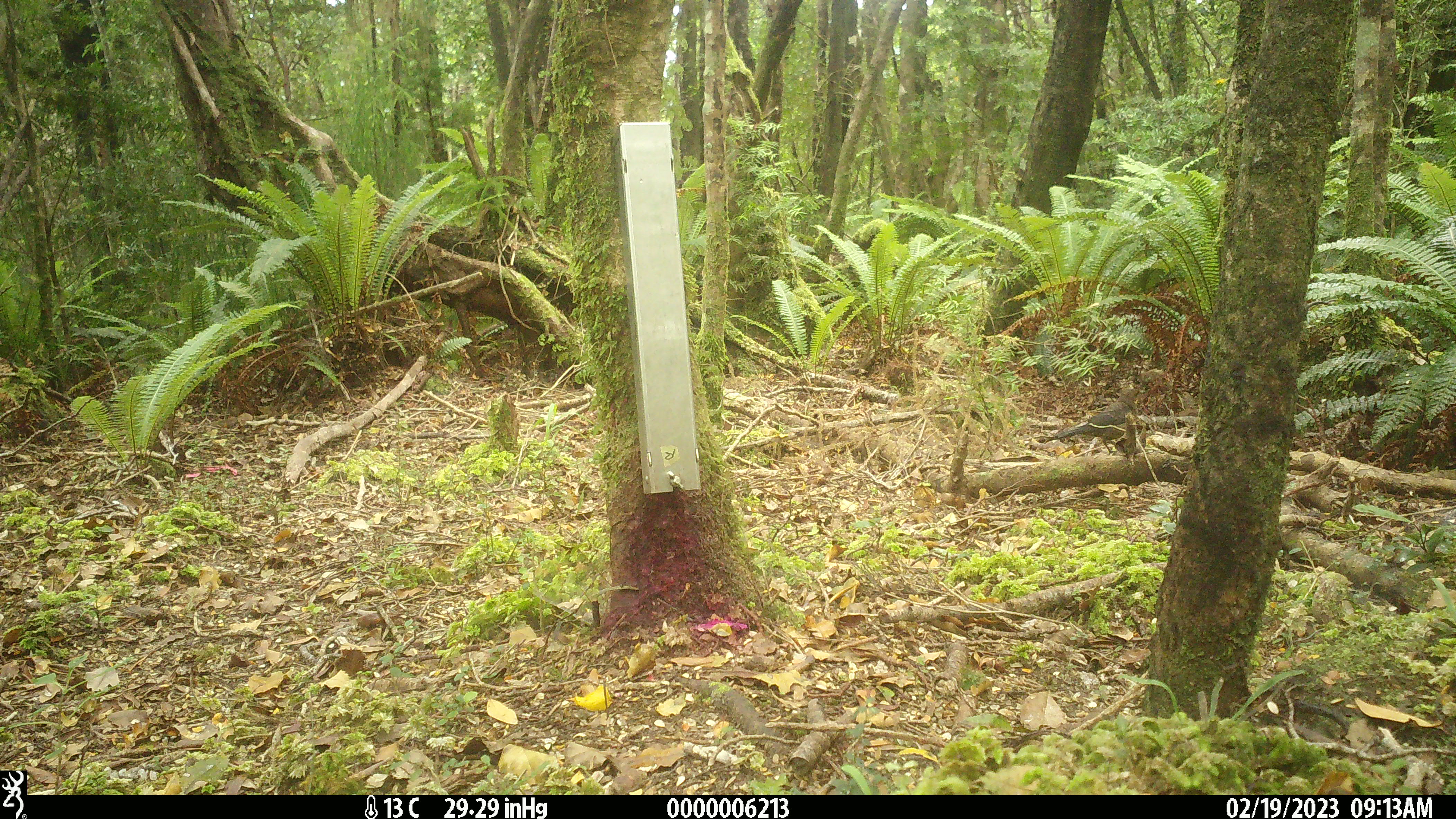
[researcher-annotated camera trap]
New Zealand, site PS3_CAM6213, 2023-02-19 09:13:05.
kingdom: Animalia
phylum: Chordata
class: Aves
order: Passeriformes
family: Turdidae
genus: Turdus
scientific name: Turdus merula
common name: eurasian blackbird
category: blackbird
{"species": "blackbird (eurasian blackbird) (Turdus merula)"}